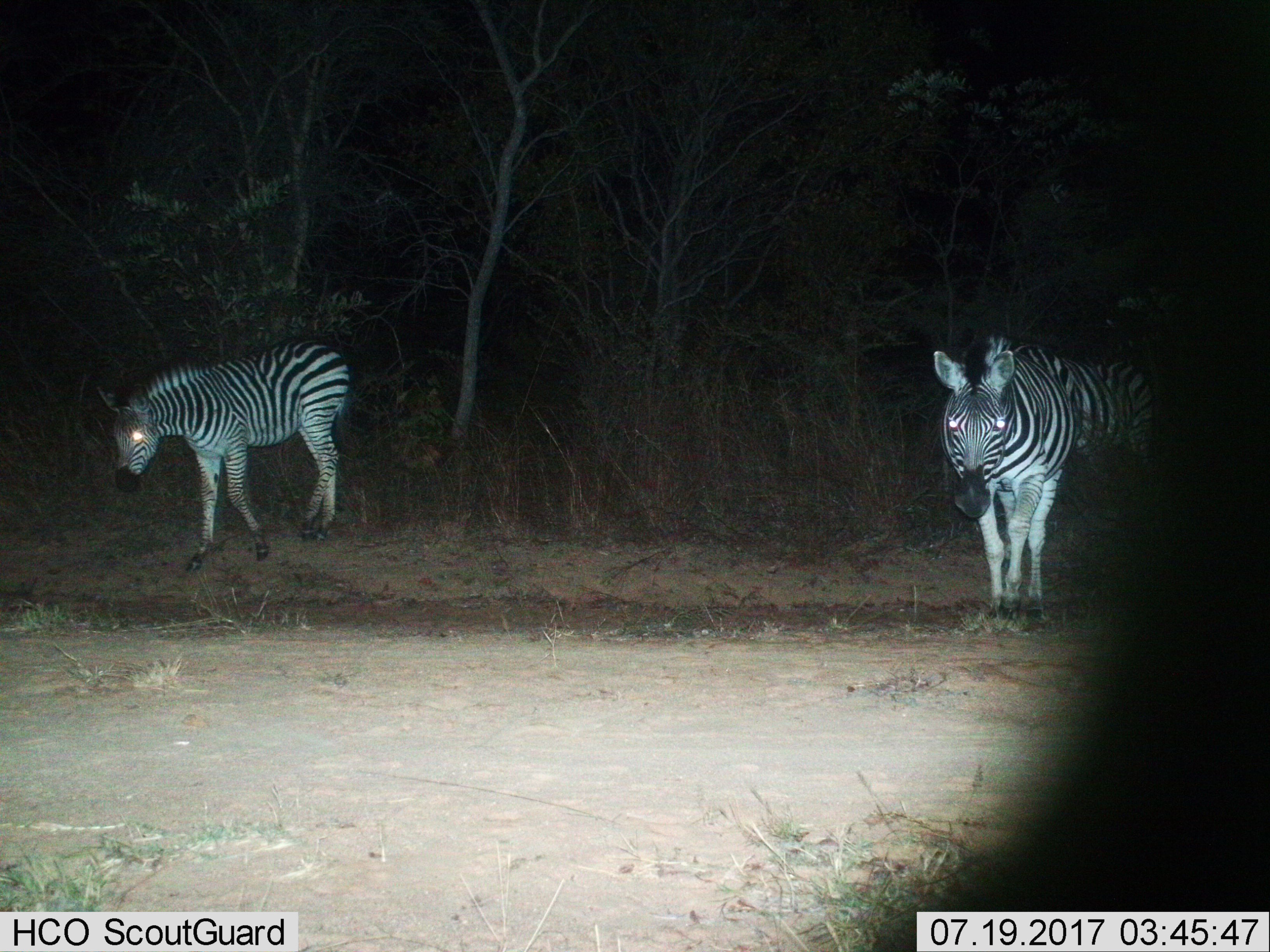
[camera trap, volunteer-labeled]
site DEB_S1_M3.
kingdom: Animalia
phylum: Chordata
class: Mammalia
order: Perissodactyla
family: Equidae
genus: Equus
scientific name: Equus quagga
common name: plains zebra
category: zebraplains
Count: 3.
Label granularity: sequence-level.